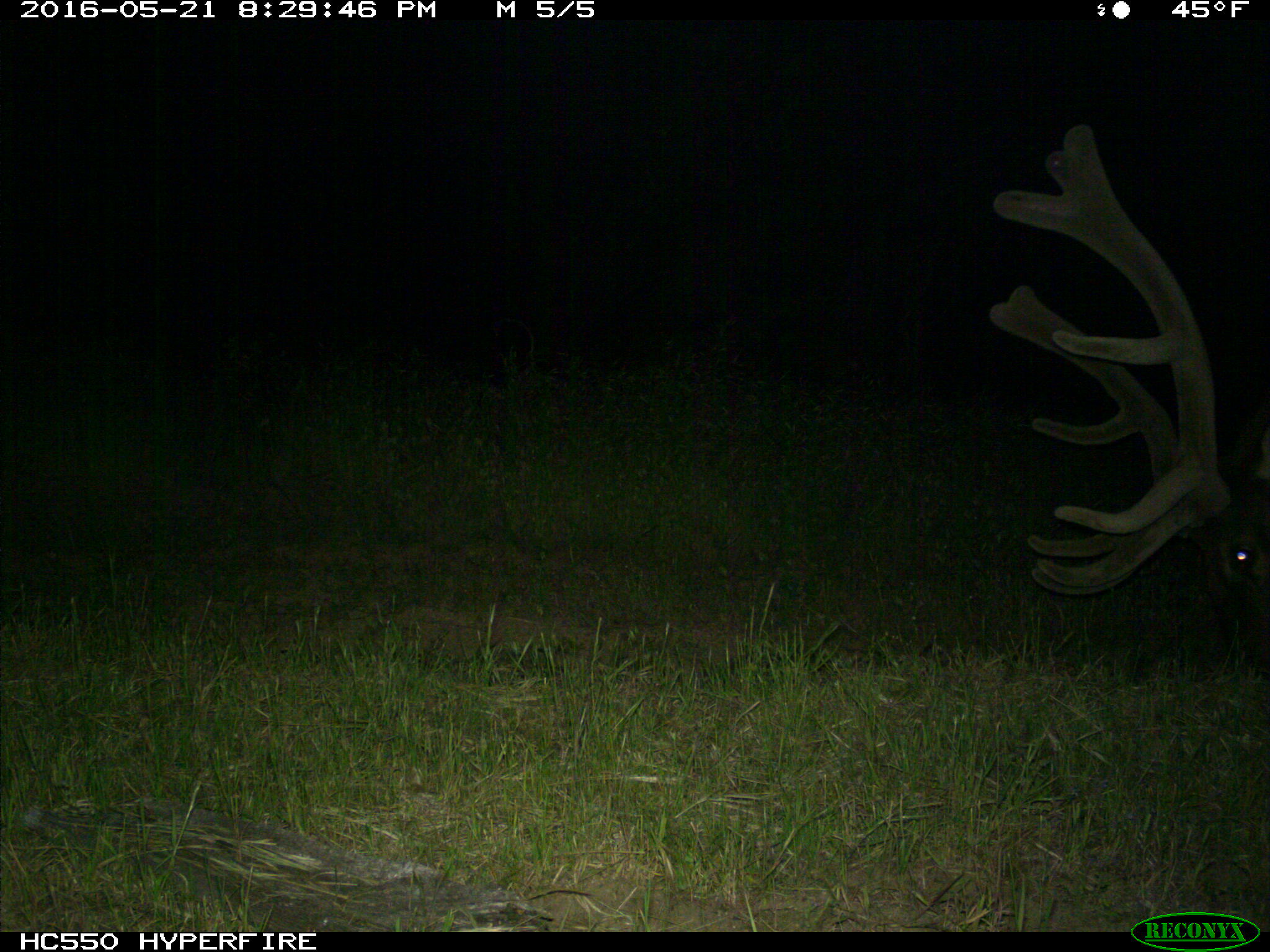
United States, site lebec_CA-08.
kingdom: Animalia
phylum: Chordata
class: Mammalia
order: Artiodactyla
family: Cervidae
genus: Cervus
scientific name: Cervus canadensis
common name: elk